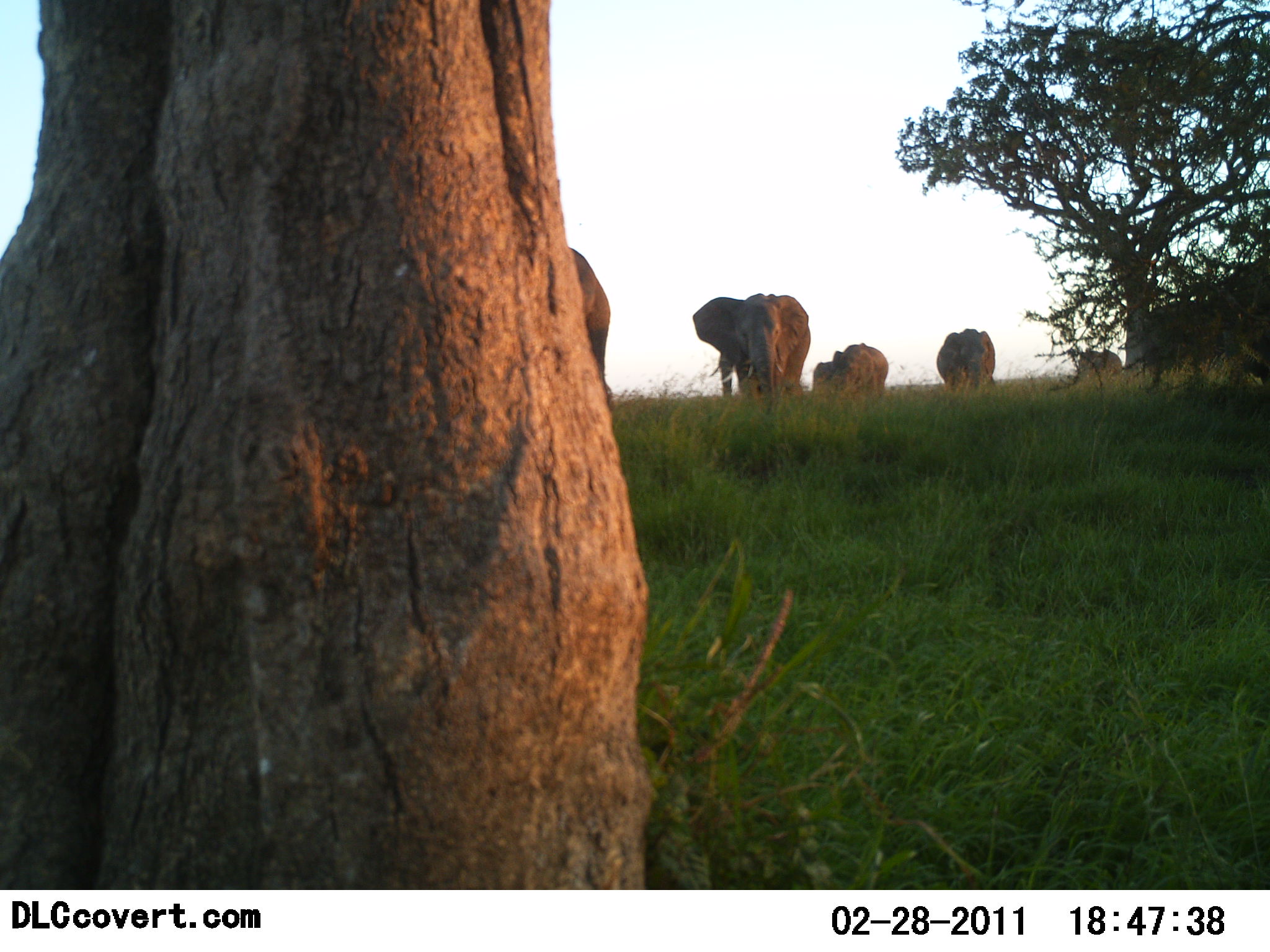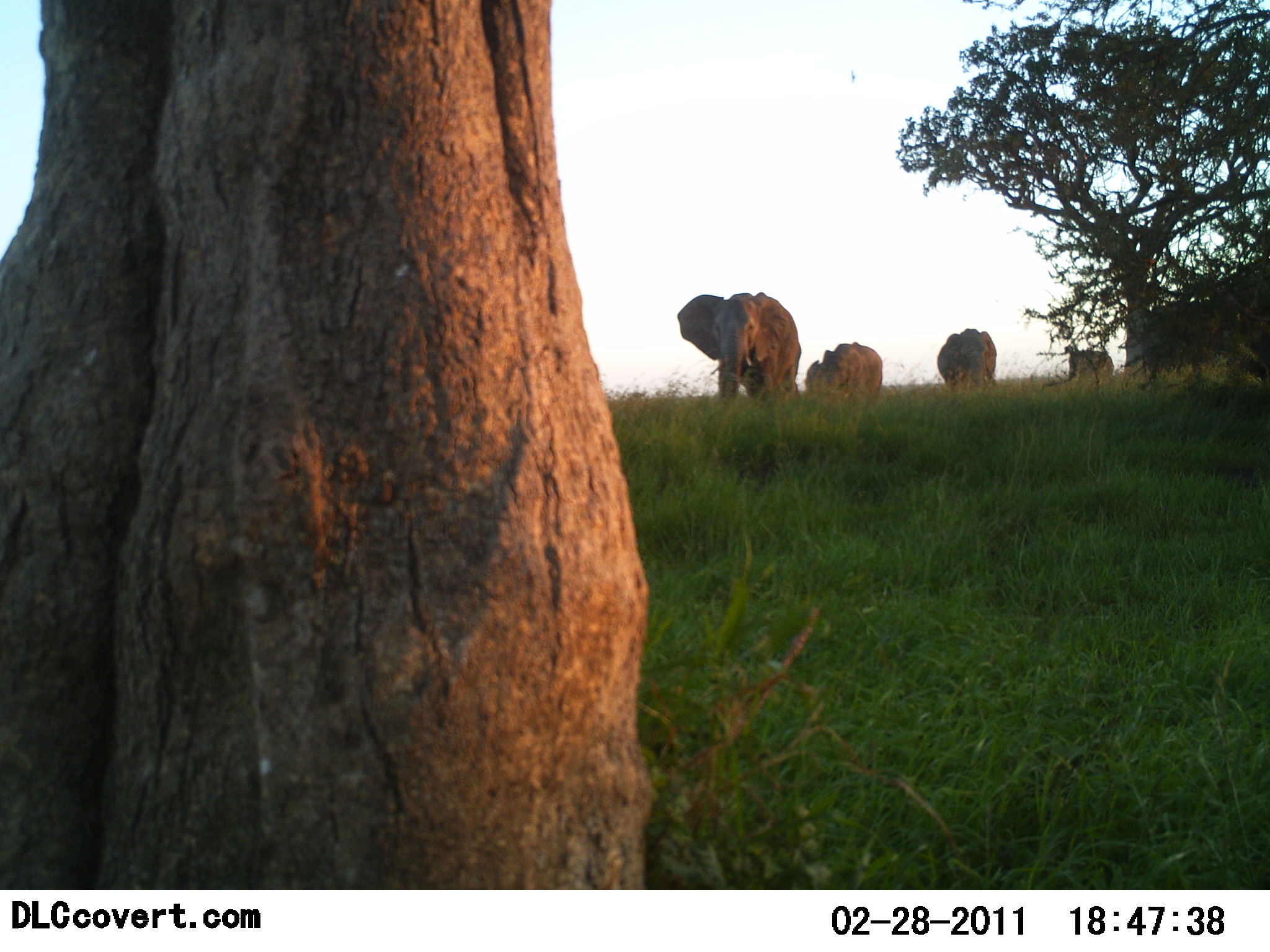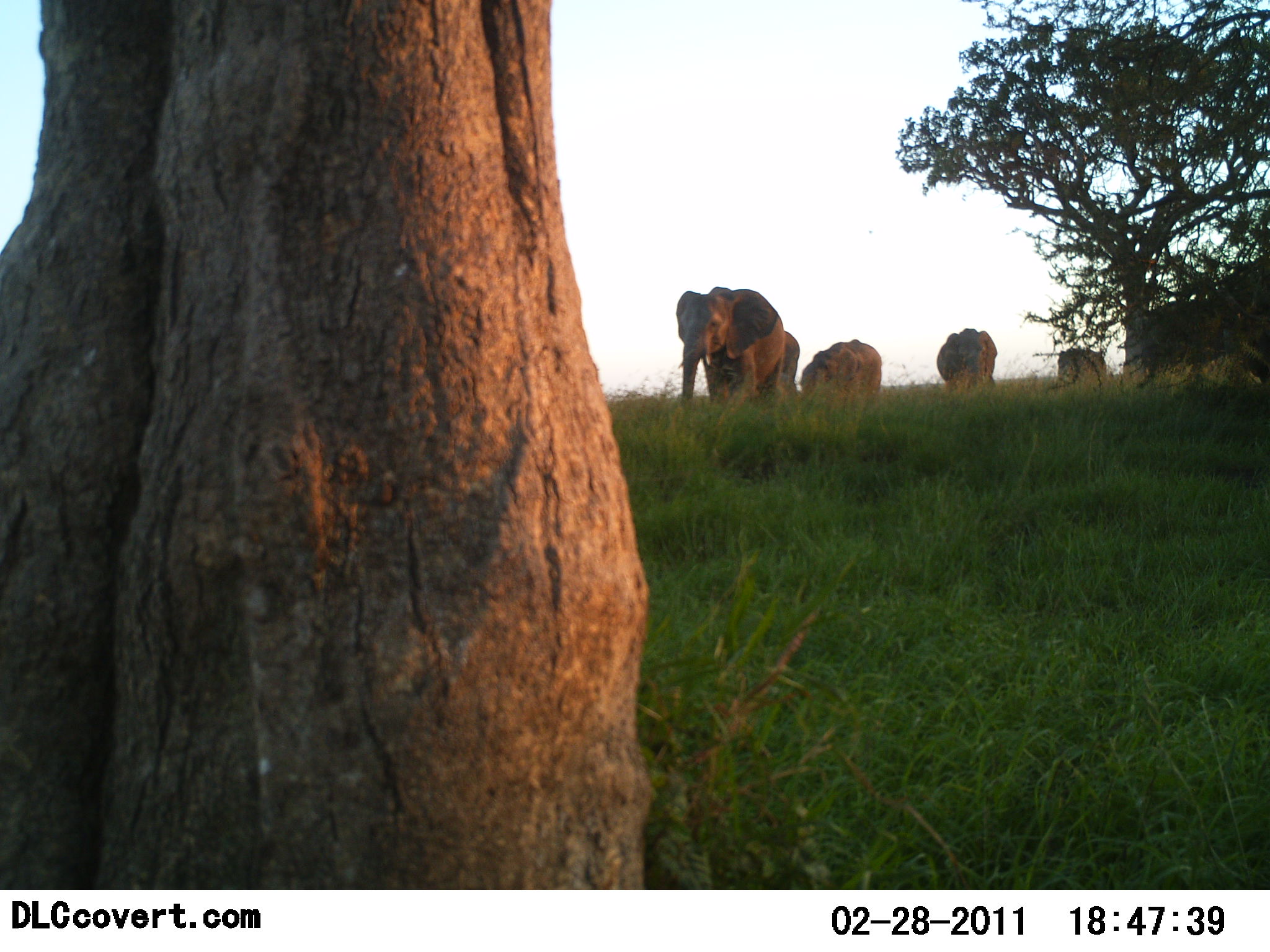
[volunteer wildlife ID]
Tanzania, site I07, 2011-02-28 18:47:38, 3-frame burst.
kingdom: Animalia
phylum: Chordata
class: Mammalia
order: Proboscidea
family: Elephantidae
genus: Loxodonta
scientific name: Loxodonta africana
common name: african bush elephant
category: elephant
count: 6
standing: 15%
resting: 0%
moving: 100%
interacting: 0%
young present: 0%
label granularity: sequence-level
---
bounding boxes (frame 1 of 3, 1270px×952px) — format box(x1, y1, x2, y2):
animal: box(692, 294, 811, 395); box(572, 247, 612, 400); box(935, 328, 996, 385); box(834, 342, 889, 389); box(1074, 349, 1121, 374); box(709, 354, 734, 395); box(811, 361, 837, 391)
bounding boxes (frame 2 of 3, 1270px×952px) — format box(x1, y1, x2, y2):
animal: box(677, 293, 801, 397); box(807, 343, 882, 396); box(937, 328, 998, 387); box(1069, 349, 1114, 378)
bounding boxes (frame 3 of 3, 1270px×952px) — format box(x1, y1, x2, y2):
animal: box(675, 285, 785, 399); box(801, 338, 881, 391); box(935, 328, 997, 384); box(1056, 349, 1108, 379); box(784, 330, 801, 399)